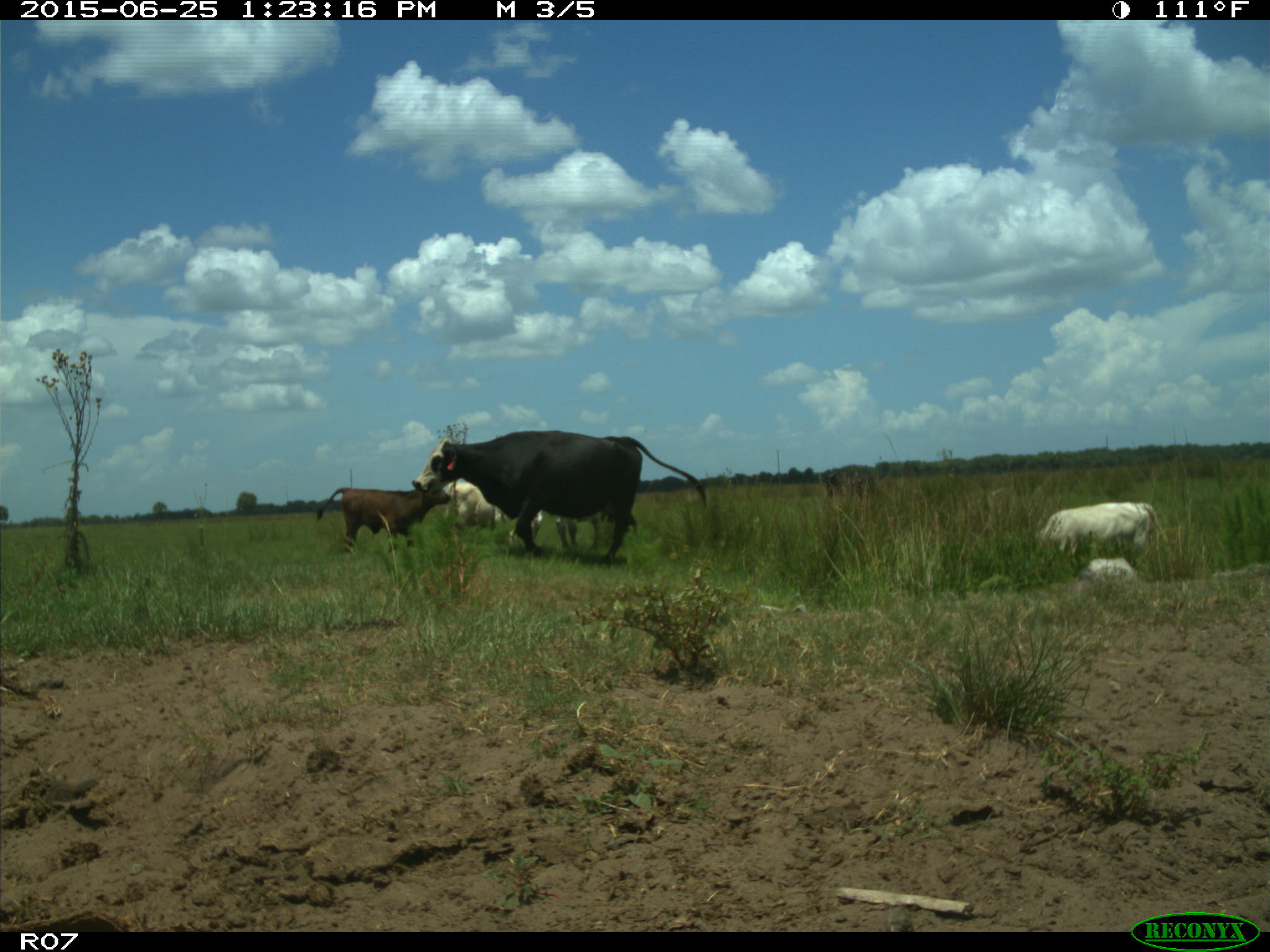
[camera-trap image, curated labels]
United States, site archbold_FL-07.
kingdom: Animalia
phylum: Chordata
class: Mammalia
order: Artiodactyla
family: Bovidae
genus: Bos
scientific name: Bos taurus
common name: domestic cow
Bos taurus (domestic cow).